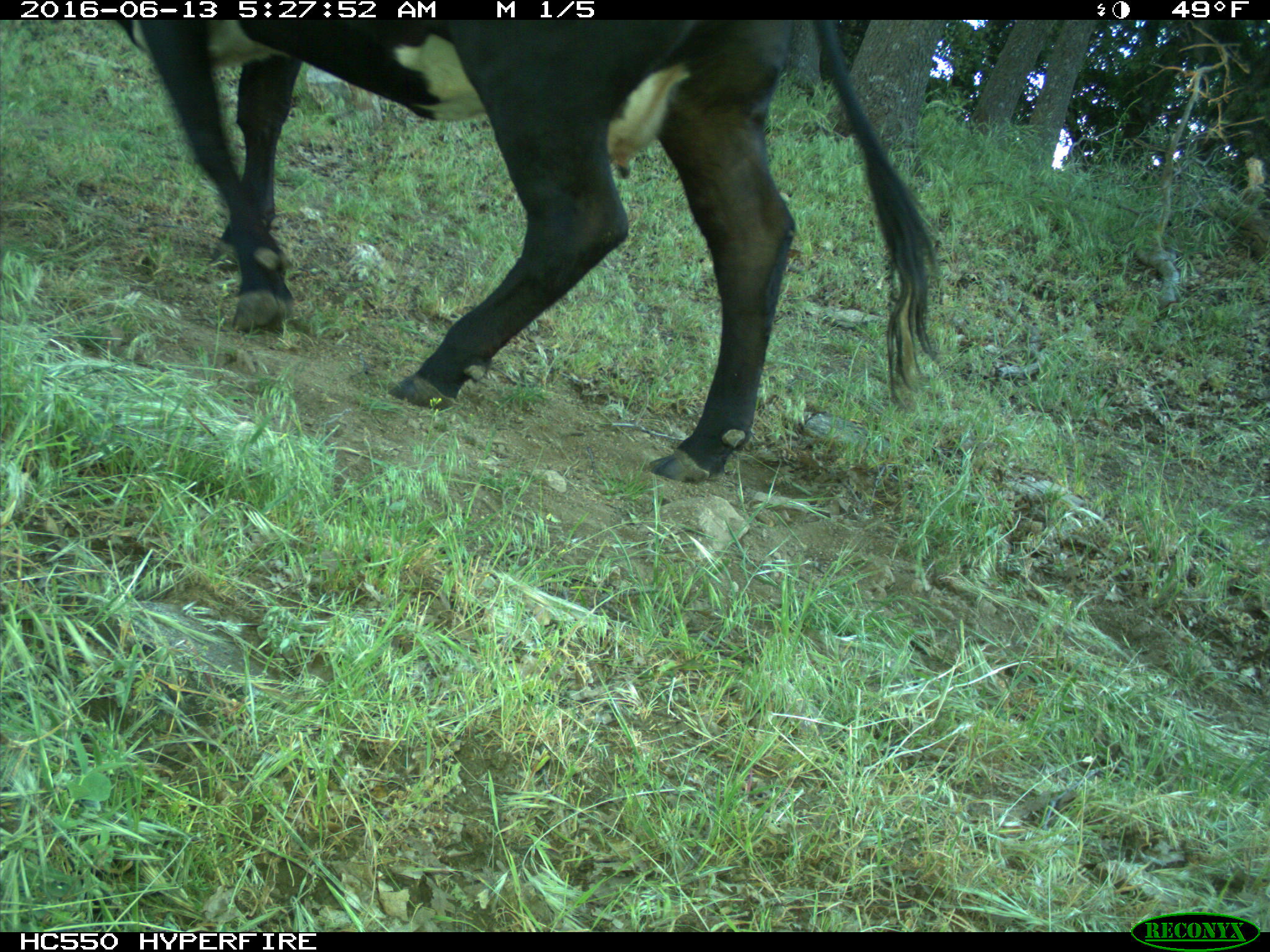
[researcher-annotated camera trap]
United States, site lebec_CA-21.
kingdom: Animalia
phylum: Chordata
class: Mammalia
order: Artiodactyla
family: Bovidae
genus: Bos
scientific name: Bos taurus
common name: domestic cow